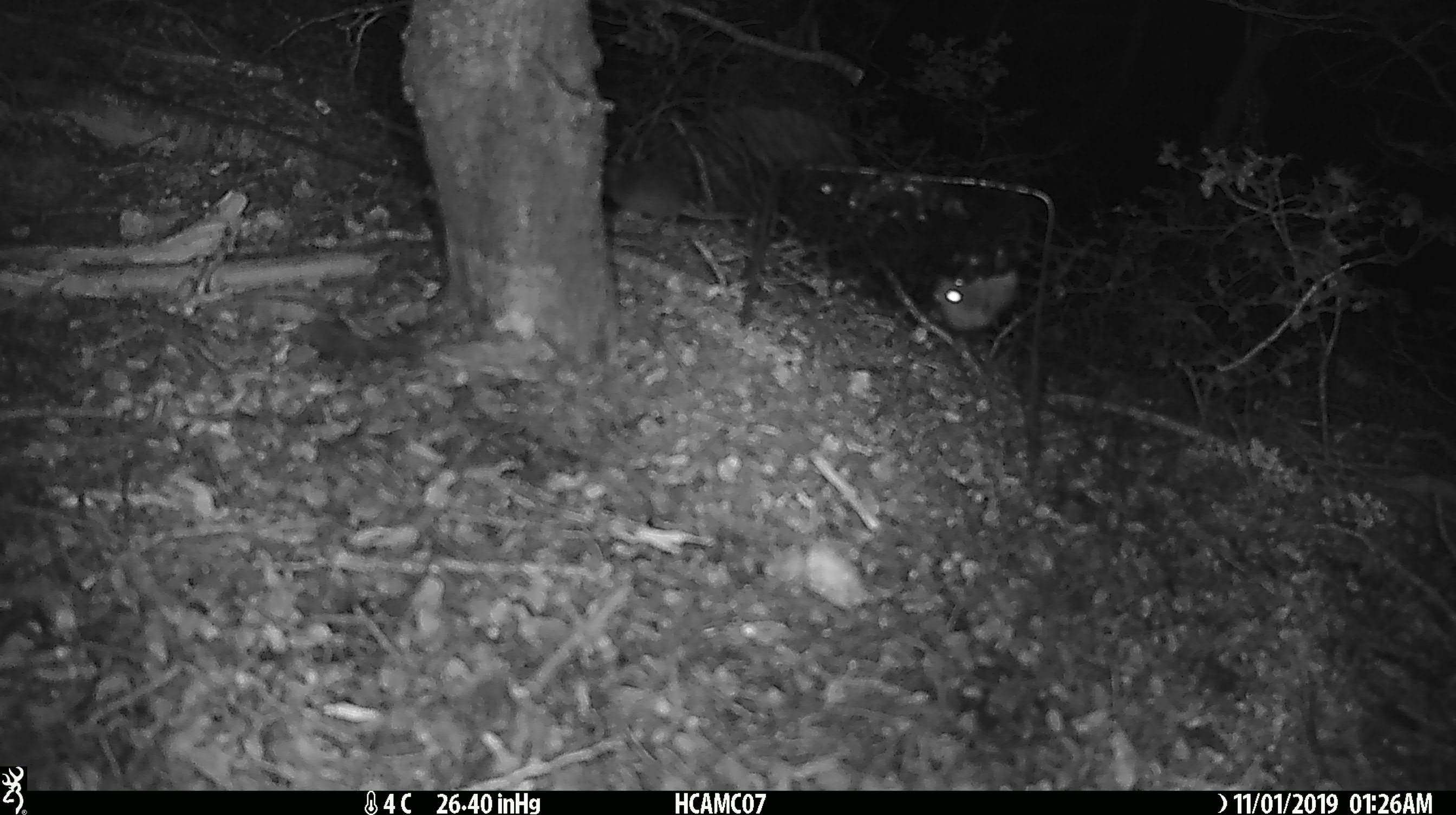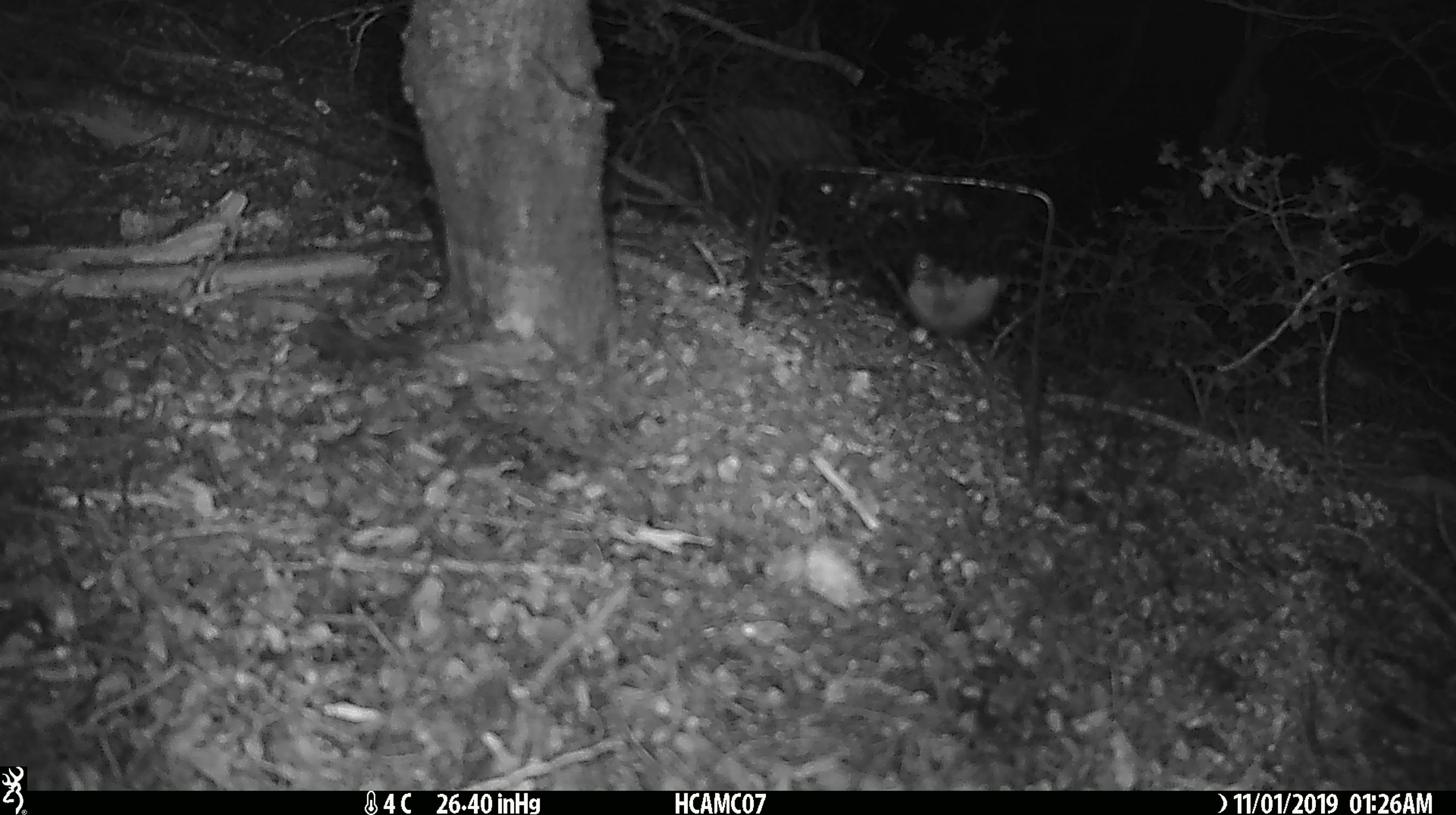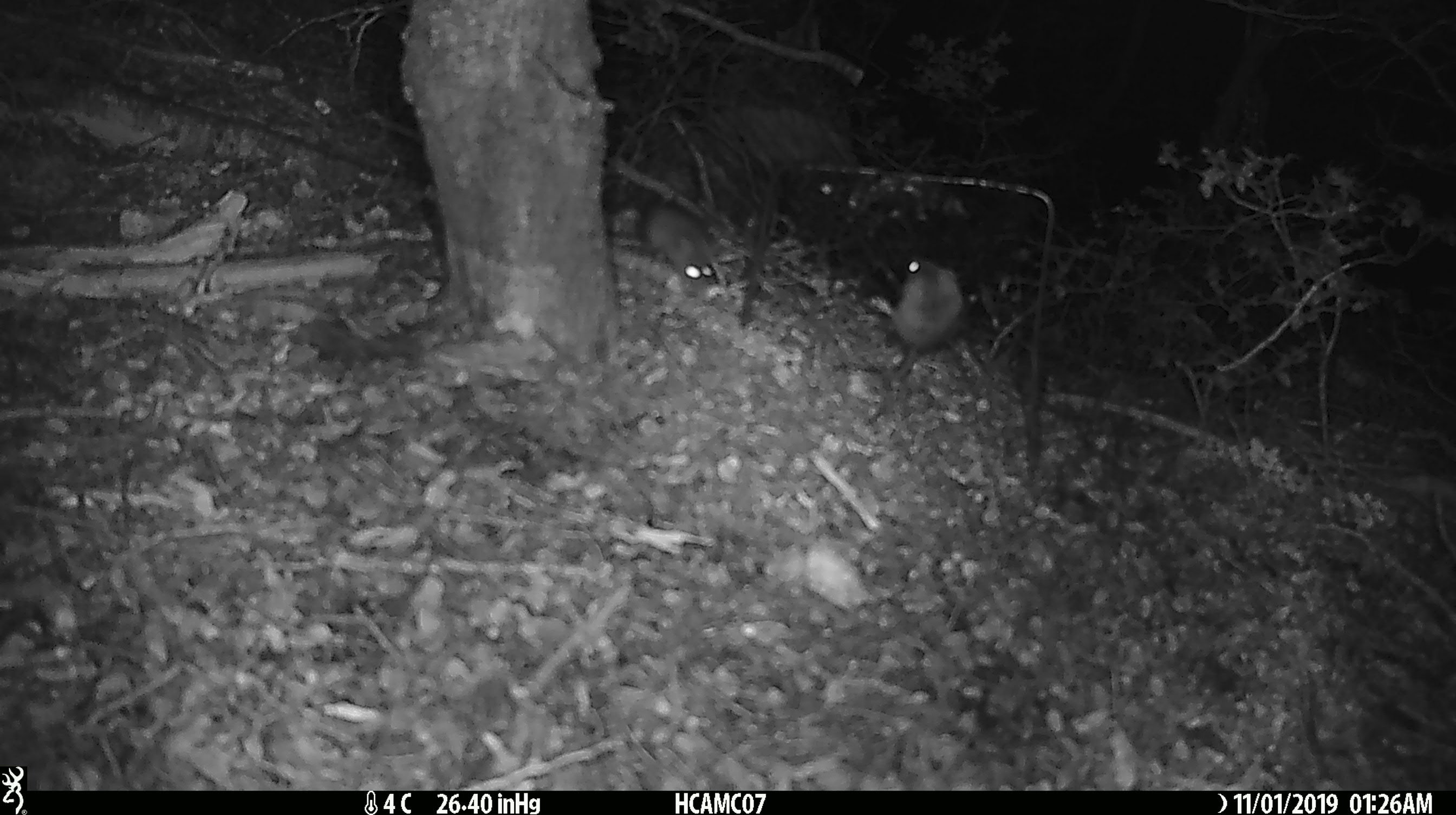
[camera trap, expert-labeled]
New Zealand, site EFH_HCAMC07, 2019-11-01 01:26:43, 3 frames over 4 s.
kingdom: Animalia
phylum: Chordata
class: Mammalia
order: Rodentia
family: Muridae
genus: Mus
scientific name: Mus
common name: mouse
Mouse (Mus).